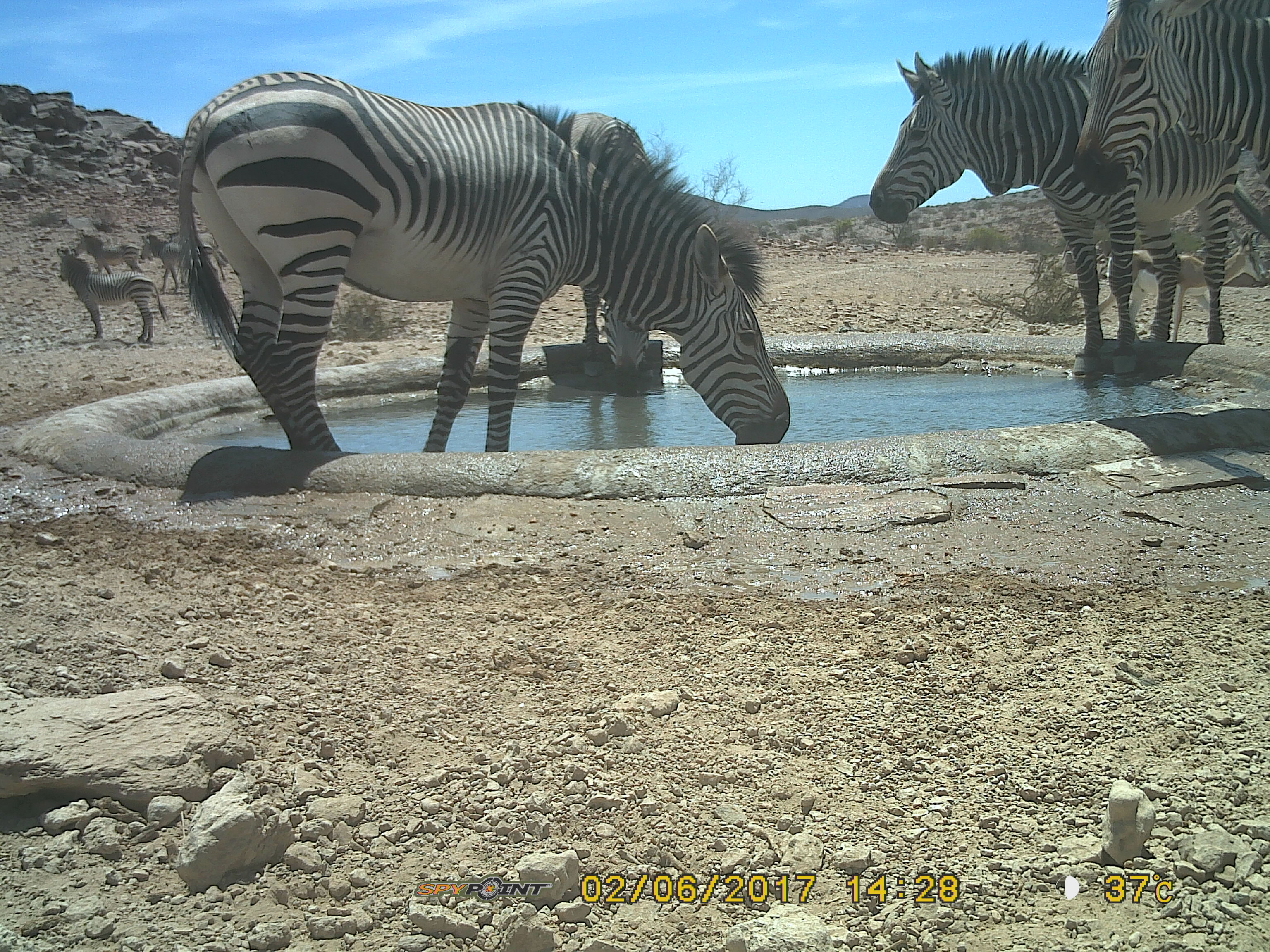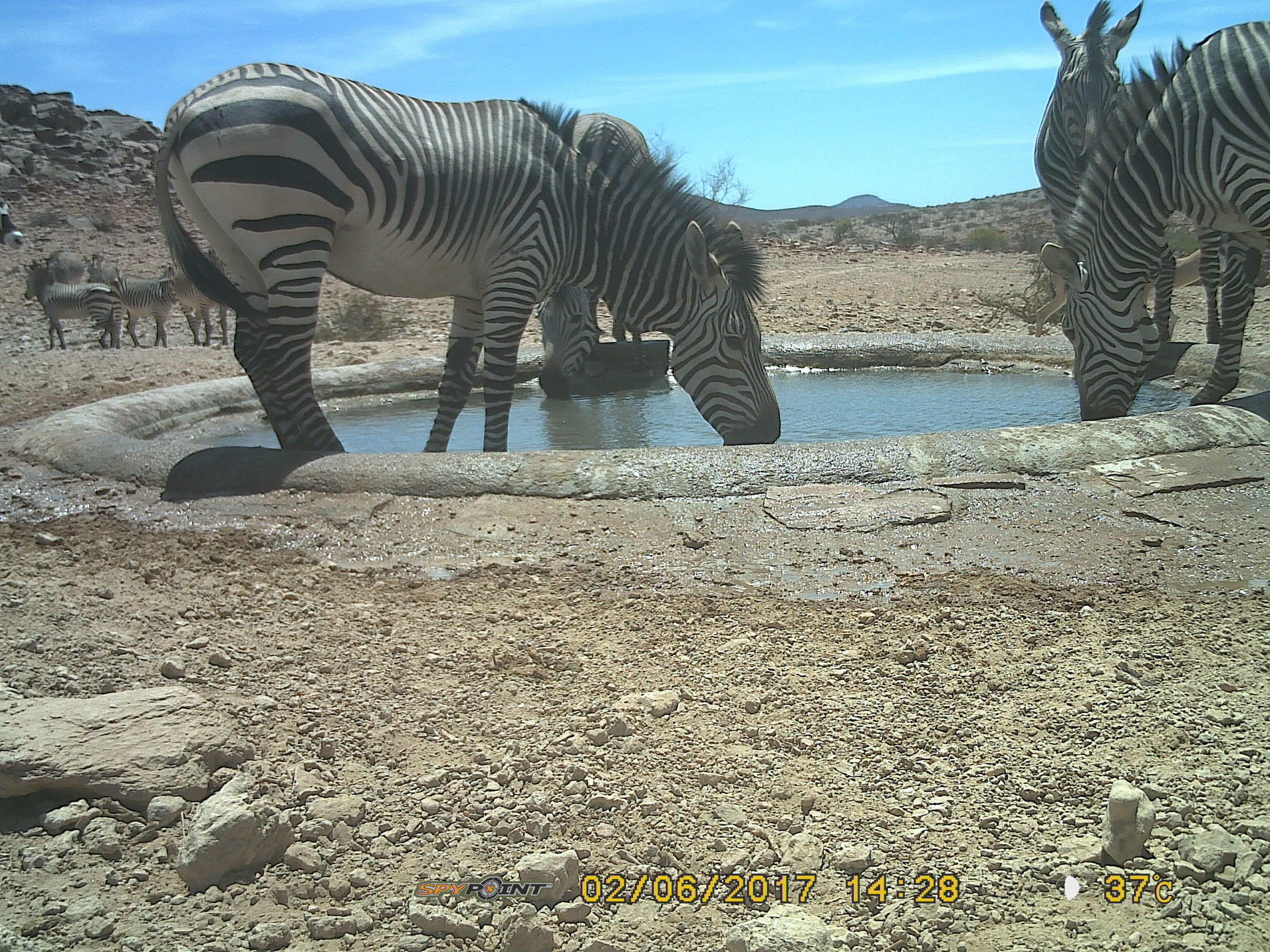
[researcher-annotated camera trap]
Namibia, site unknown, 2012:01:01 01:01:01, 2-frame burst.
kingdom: Animalia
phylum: Chordata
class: Mammalia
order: Perissodactyla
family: Equidae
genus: Equus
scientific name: Equus zebra hartmannae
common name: hartmann's mountain zebra